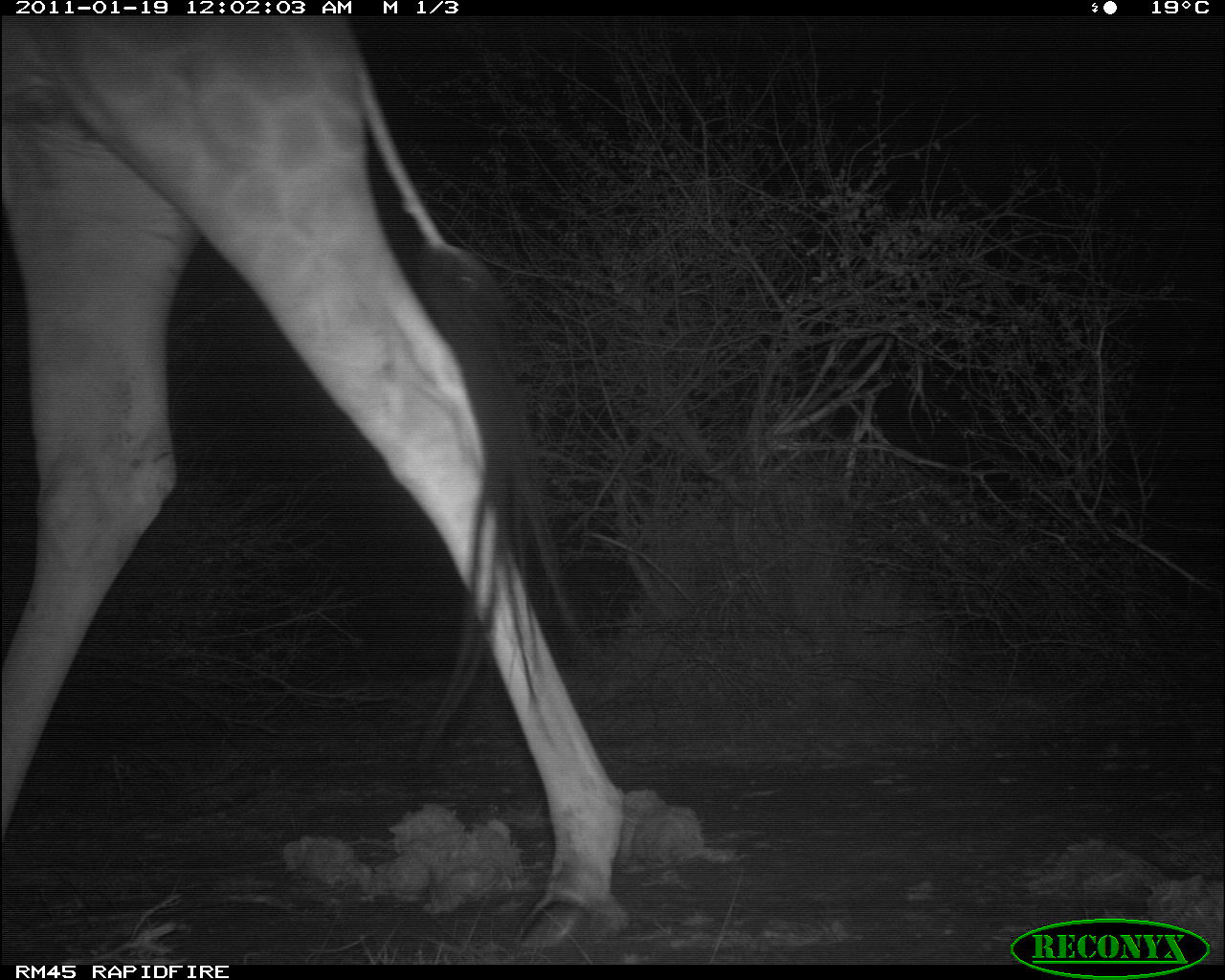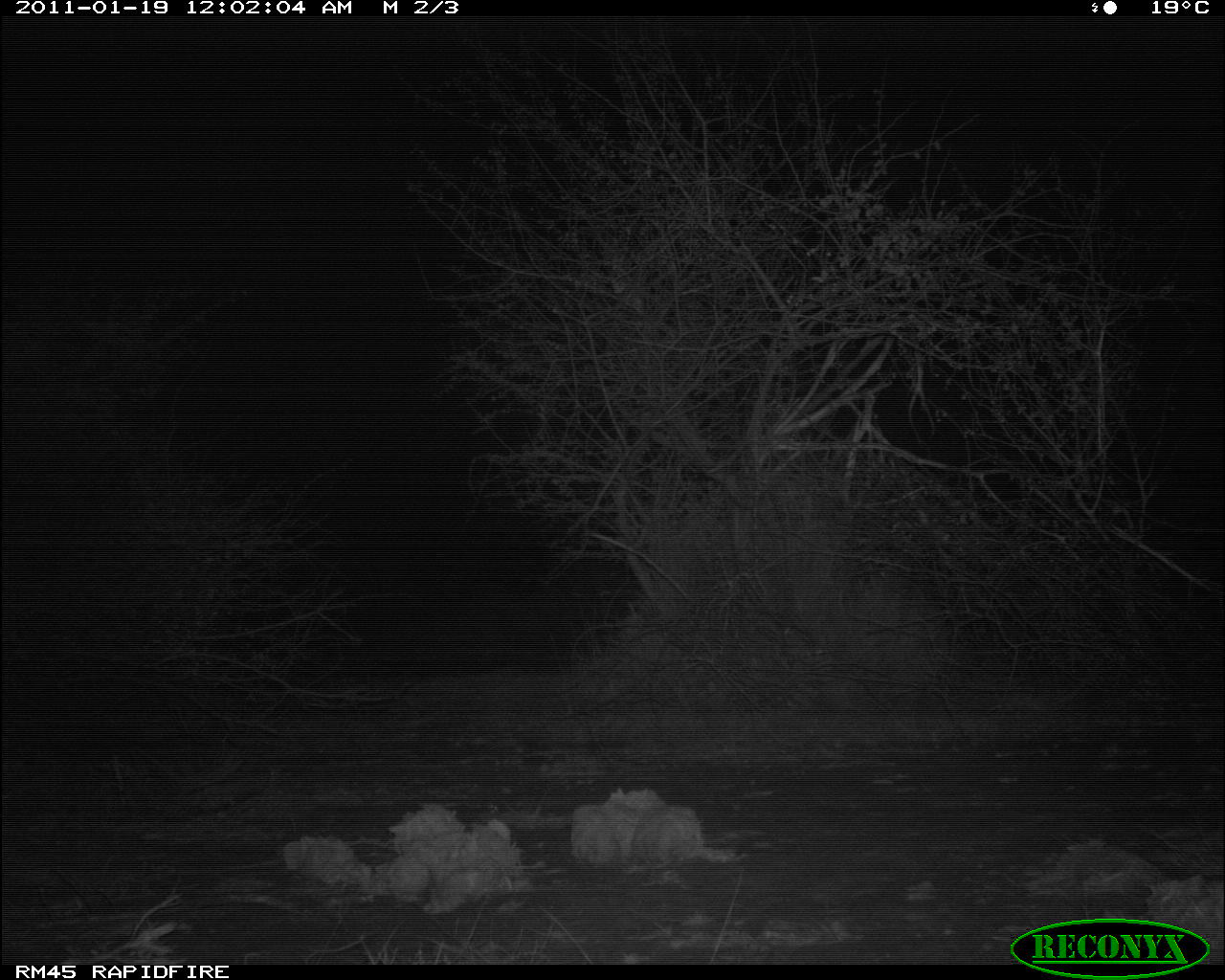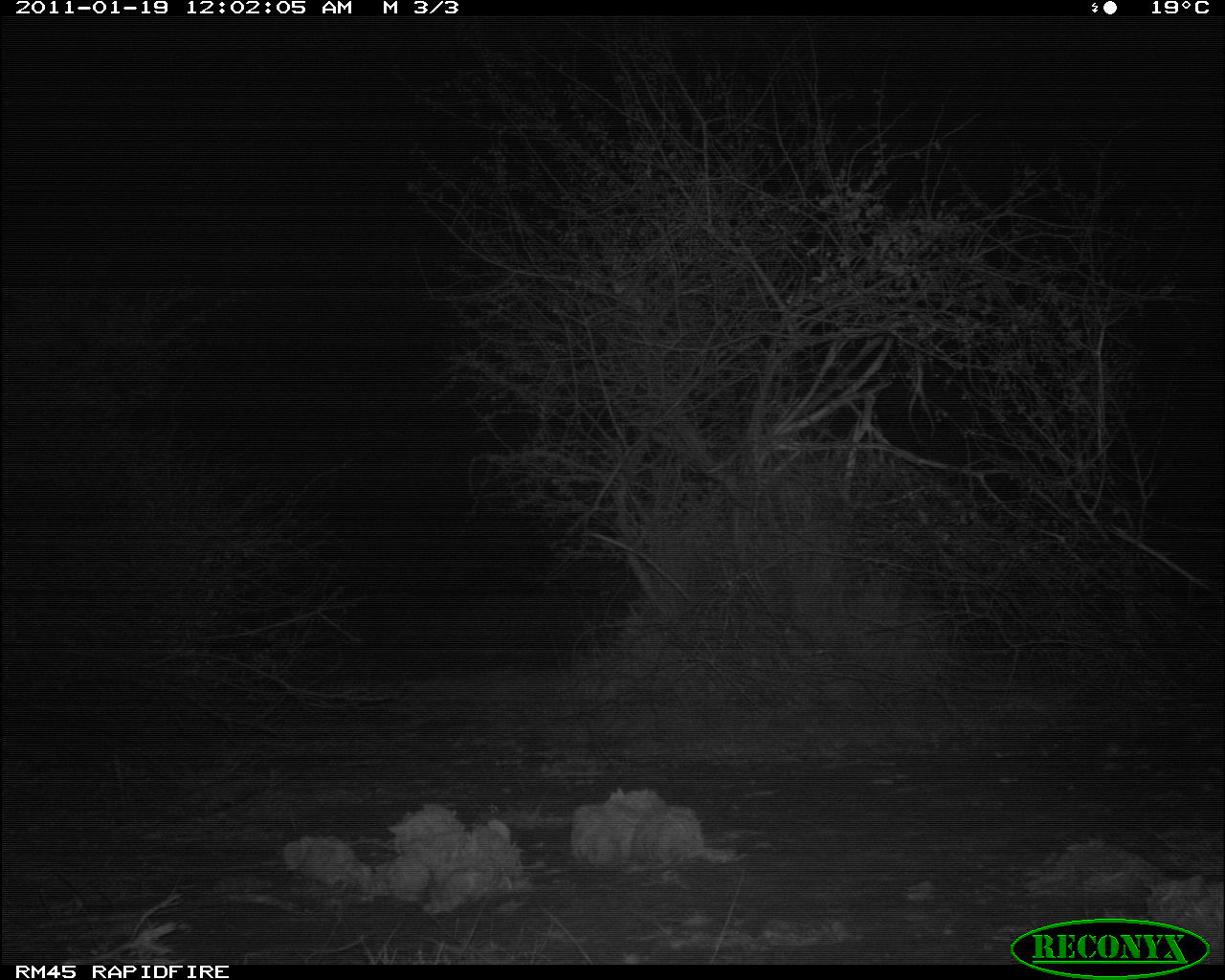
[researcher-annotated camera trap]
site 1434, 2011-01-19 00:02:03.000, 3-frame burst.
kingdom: Animalia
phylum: Chordata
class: Mammalia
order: Artiodactyla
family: Bovidae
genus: Madoqua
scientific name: Madoqua guentheri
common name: günther's dik-dik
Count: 1.